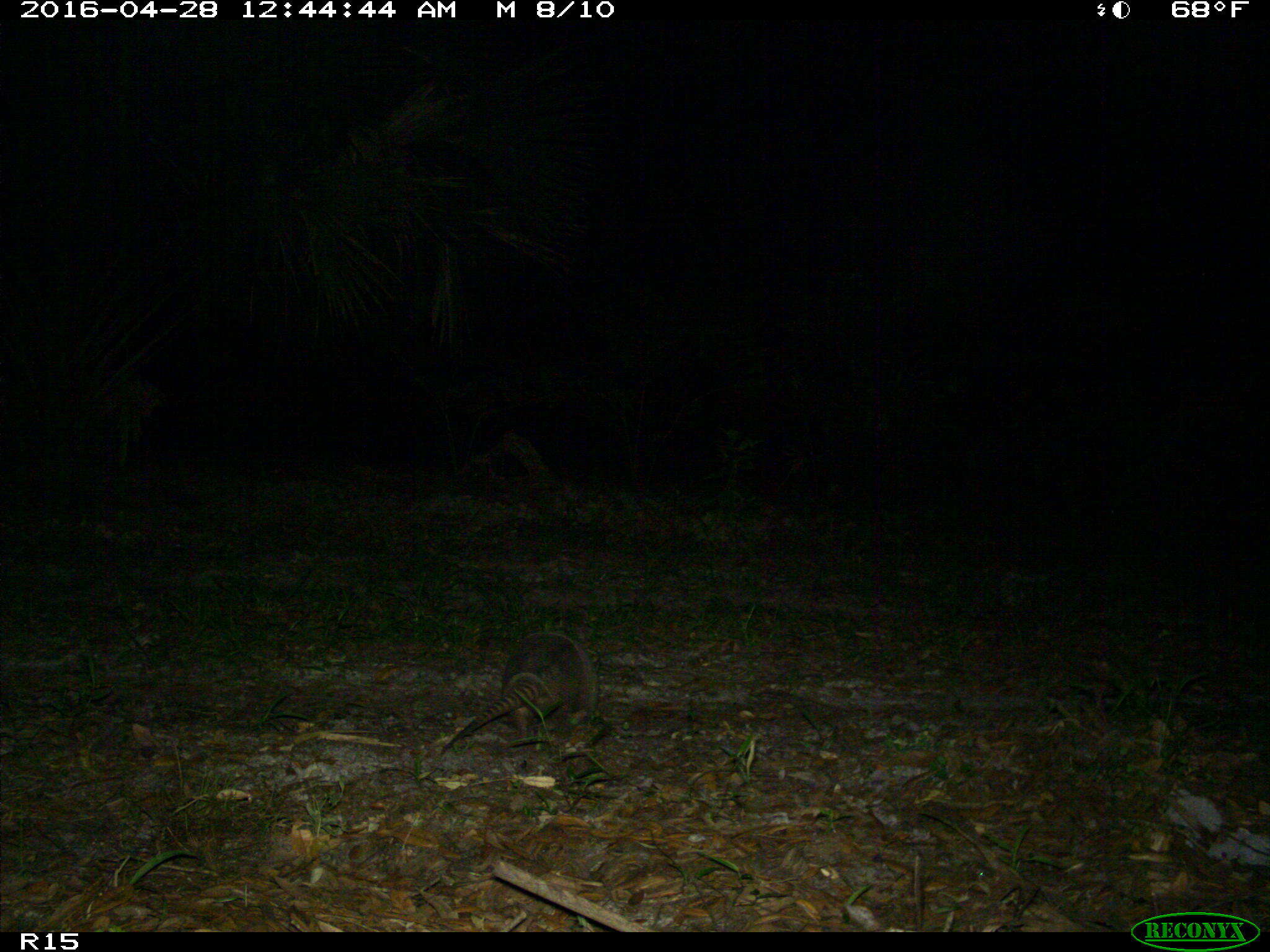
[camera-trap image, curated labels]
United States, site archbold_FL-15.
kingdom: Animalia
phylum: Chordata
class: Mammalia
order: Cingulata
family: Dasypodidae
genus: Dasypus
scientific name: Dasypus novemcinctus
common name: nine-banded armadillo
Dasypus novemcinctus (nine-banded armadillo).